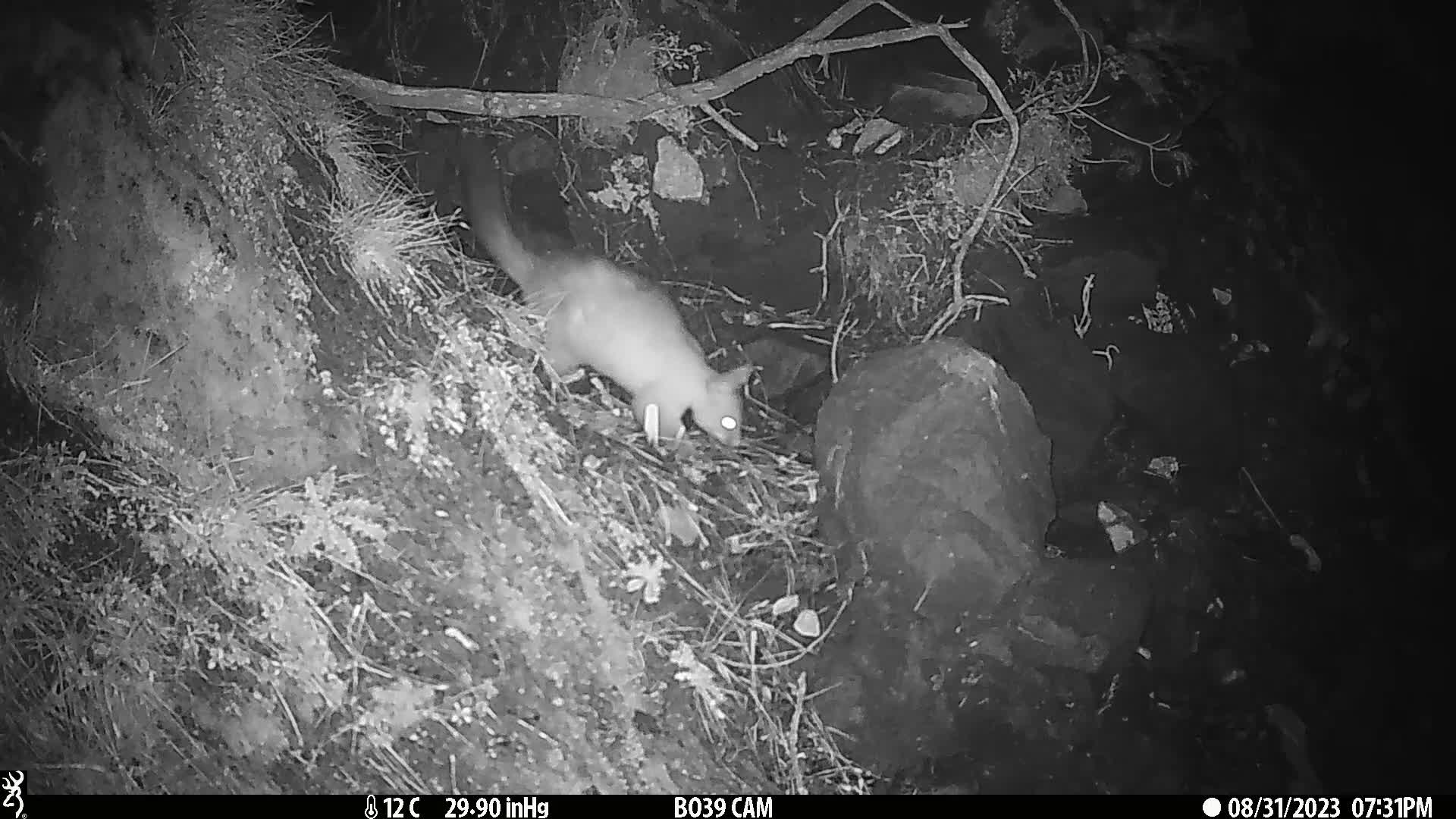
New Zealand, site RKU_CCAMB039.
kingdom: Animalia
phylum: Chordata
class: Mammalia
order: Diprotodontia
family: Phalangeridae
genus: Trichosurus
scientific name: Trichosurus vulpecula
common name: common brushtail possum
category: possum